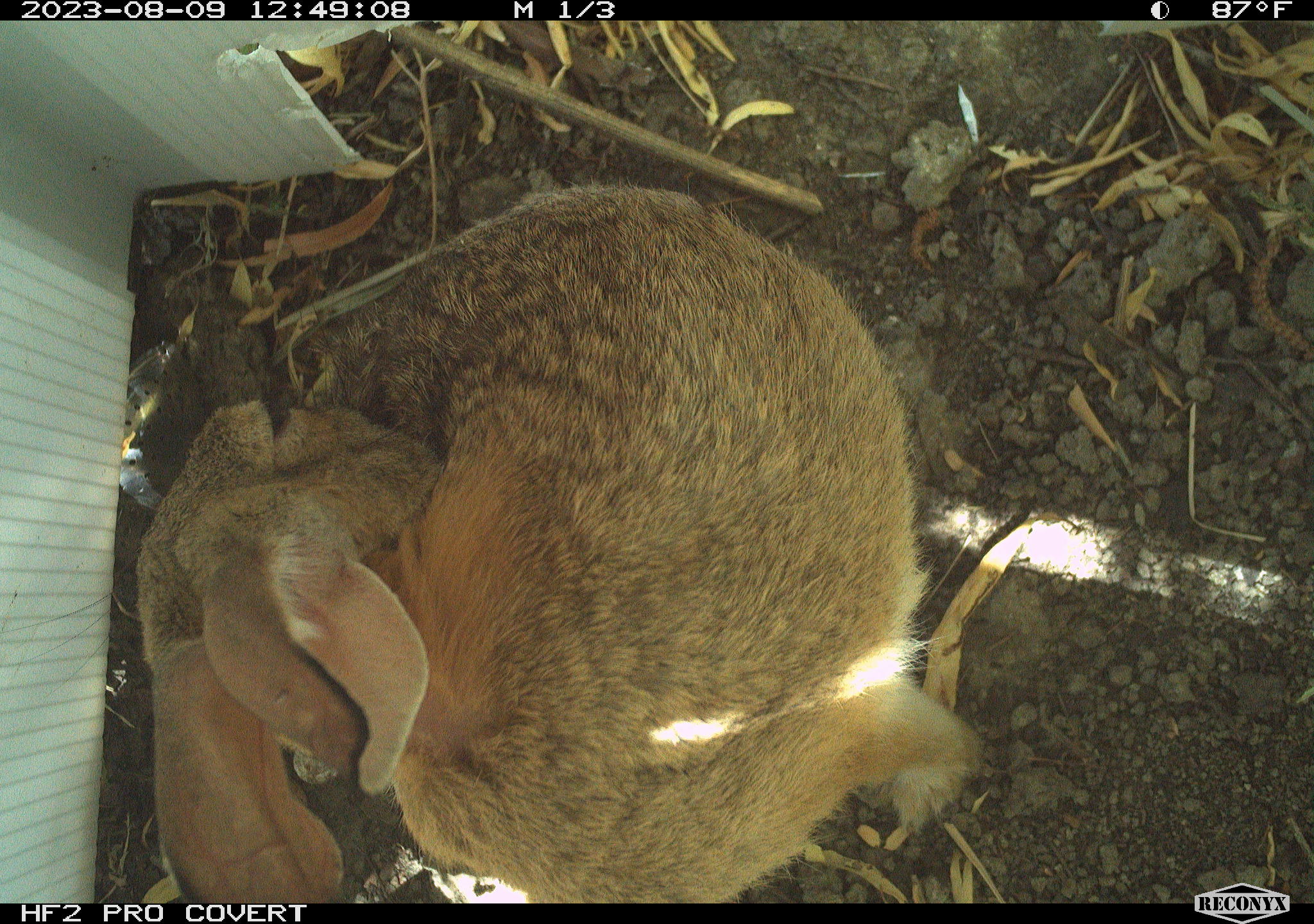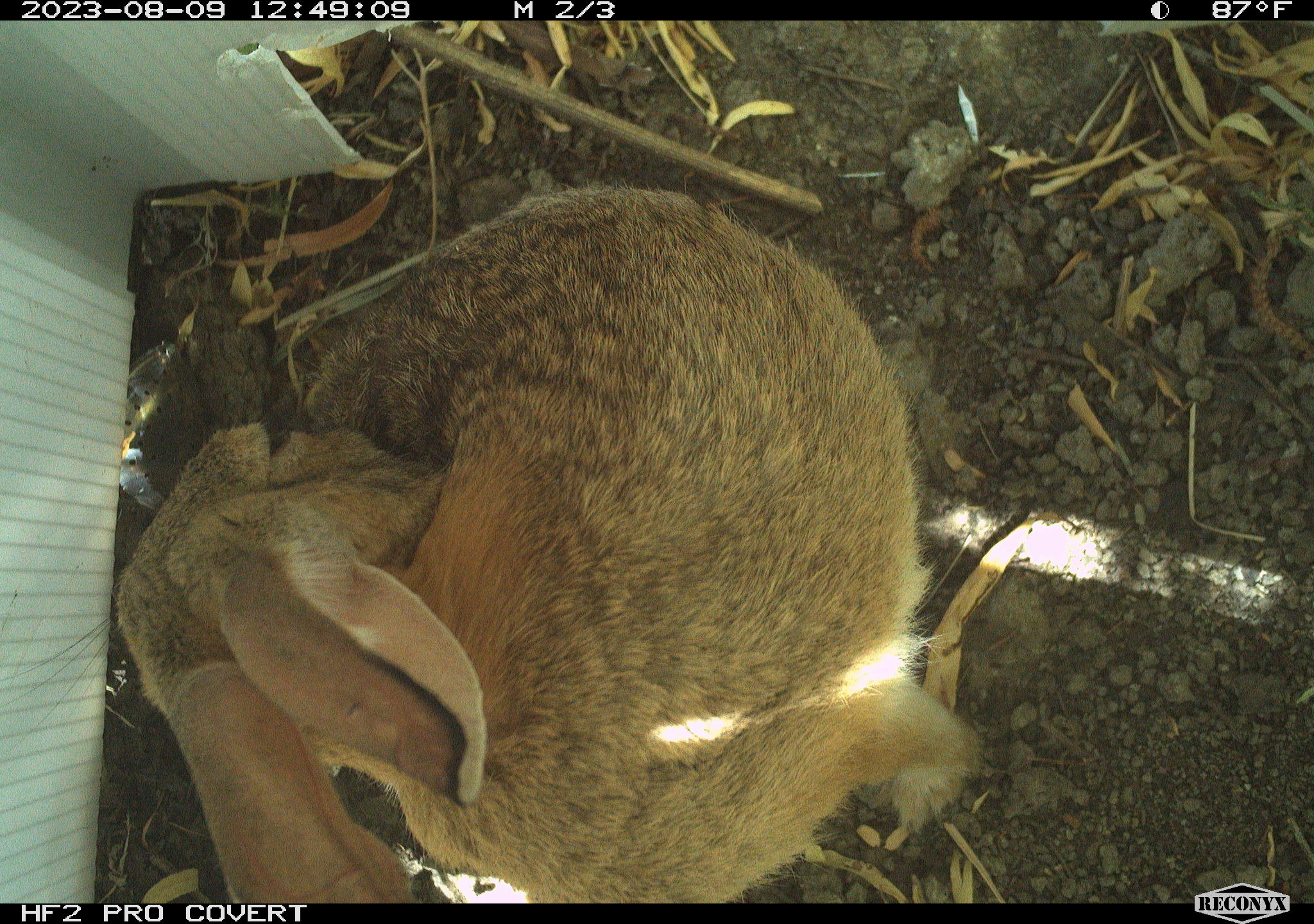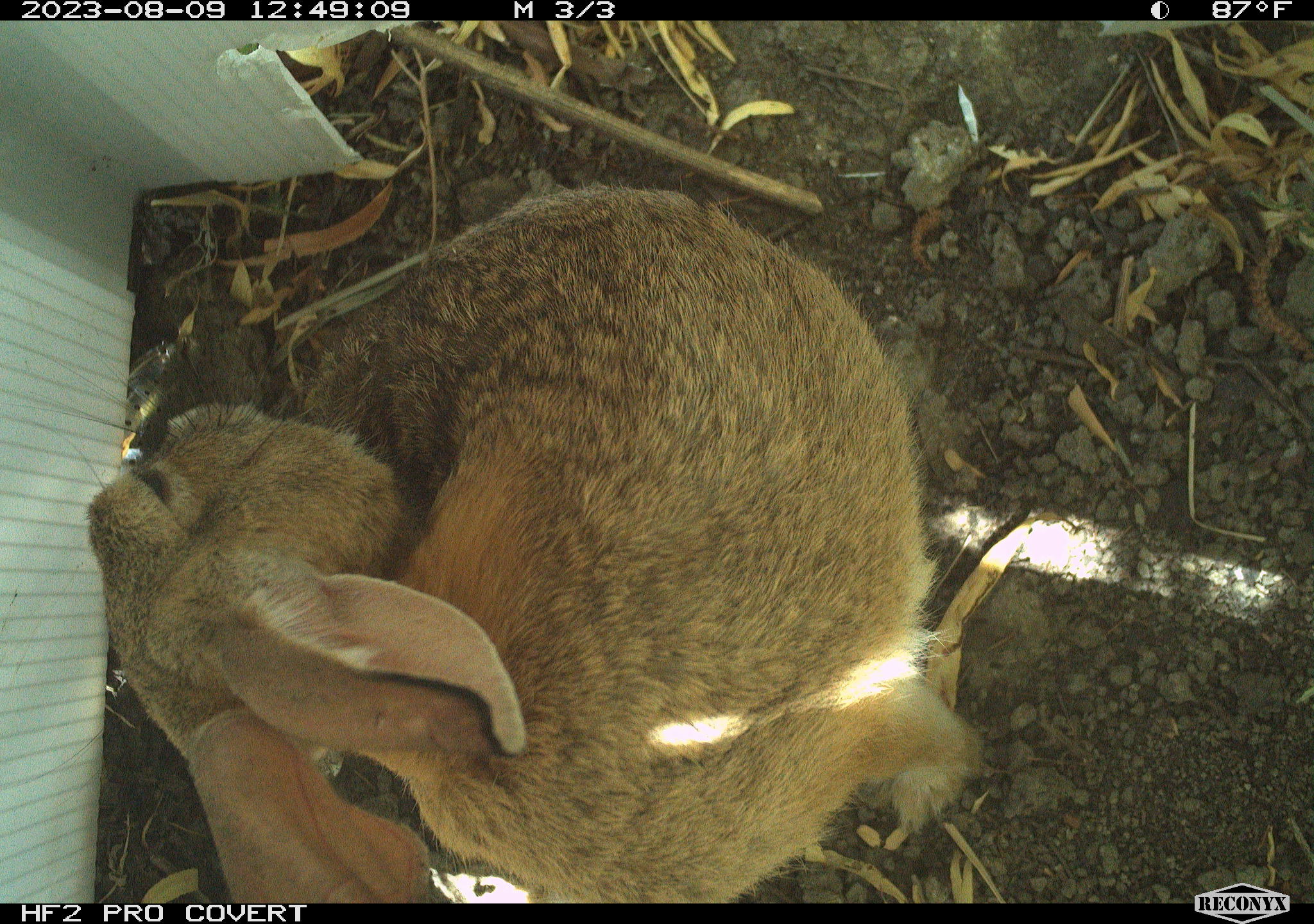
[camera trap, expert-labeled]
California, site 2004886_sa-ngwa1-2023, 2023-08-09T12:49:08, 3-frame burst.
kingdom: Animalia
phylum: Chordata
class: Mammalia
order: Lagomorpha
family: Leporidae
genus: Sylvilagus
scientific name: Sylvilagus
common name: cottontail rabbits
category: sylvilagus species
Sylvilagus species (cottontail rabbits) (Sylvilagus).